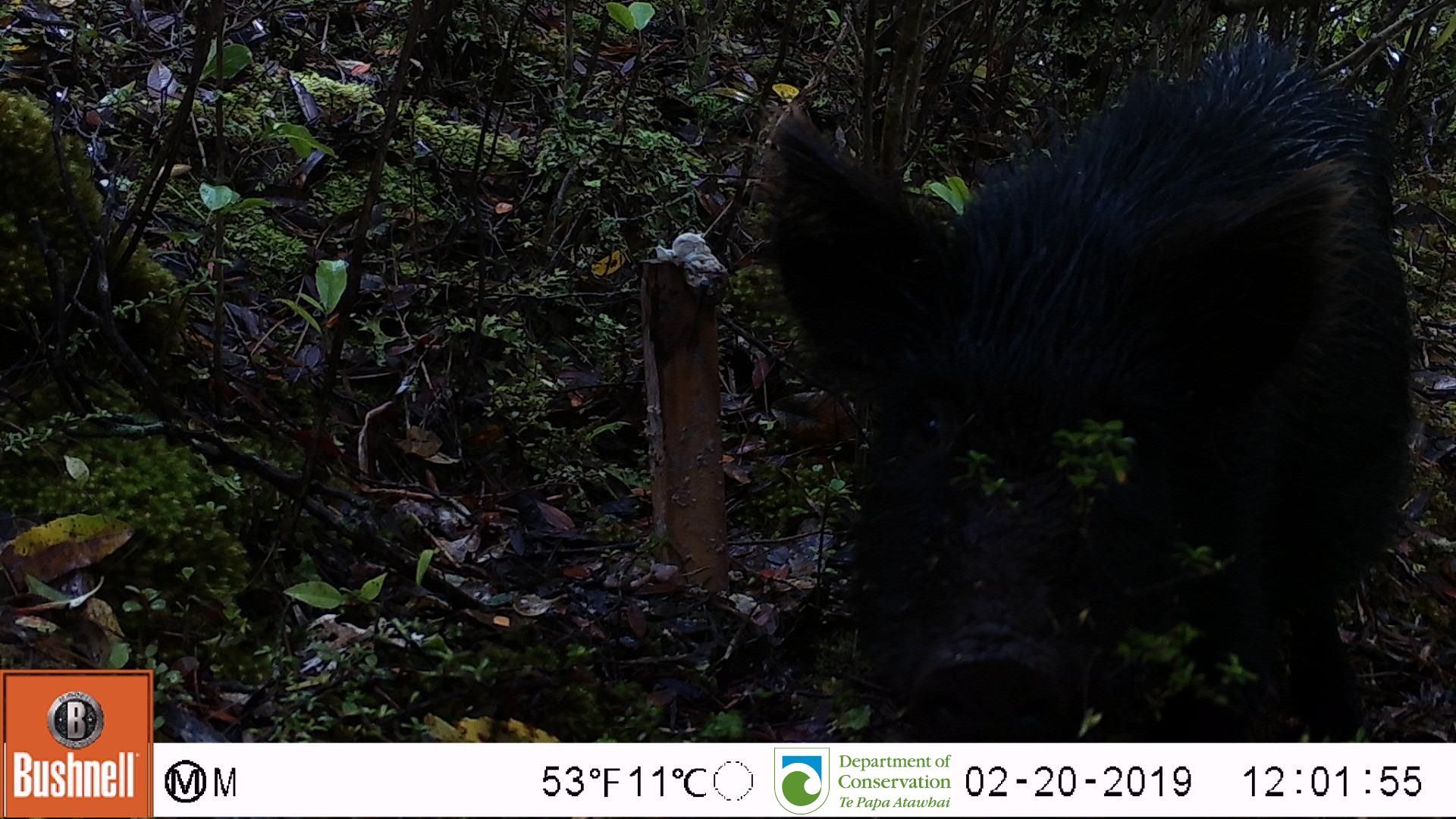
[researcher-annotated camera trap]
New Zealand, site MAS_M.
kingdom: Animalia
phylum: Chordata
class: Mammalia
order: Artiodactyla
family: Suidae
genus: Sus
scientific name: Sus scrofa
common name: pig